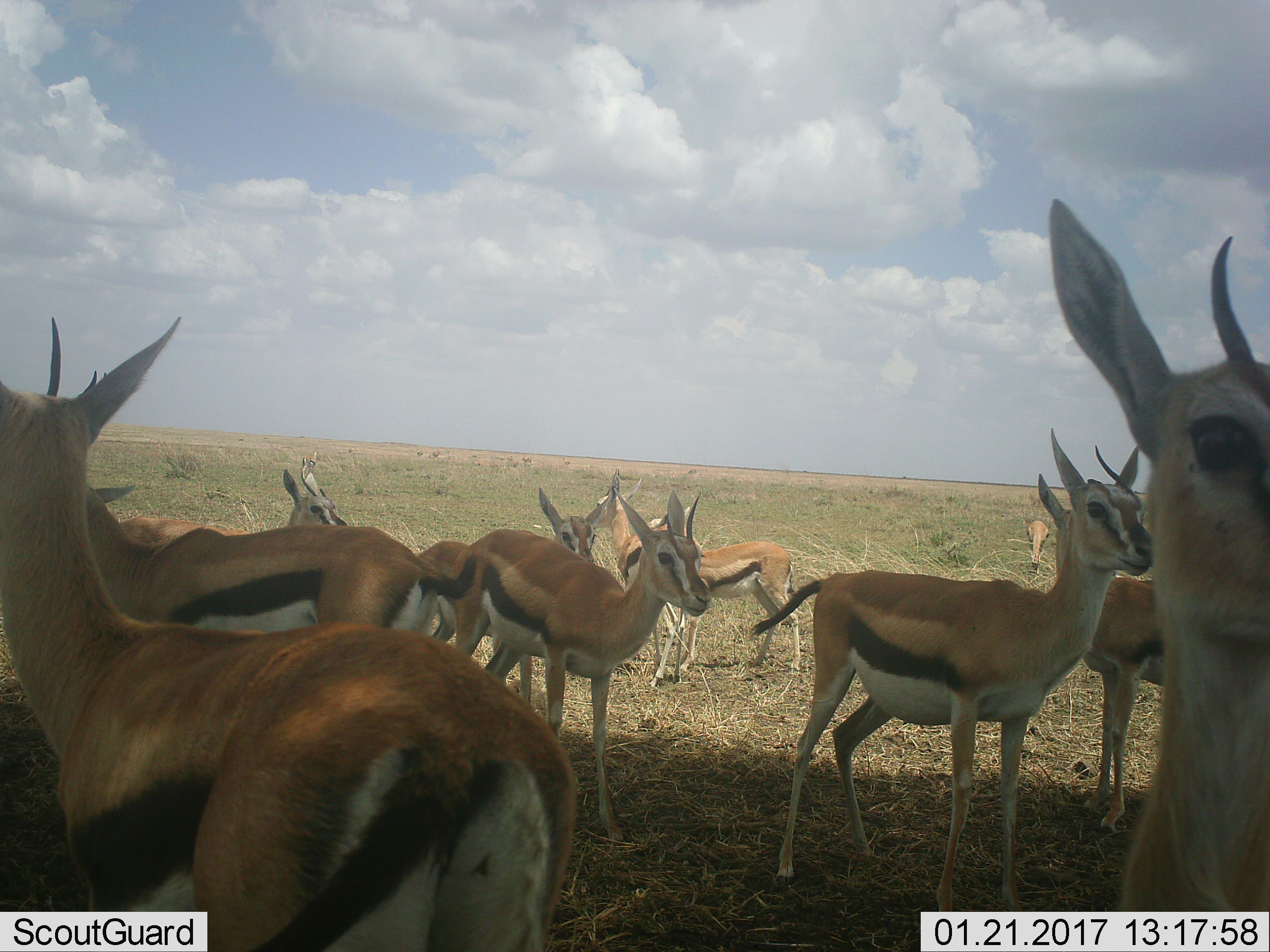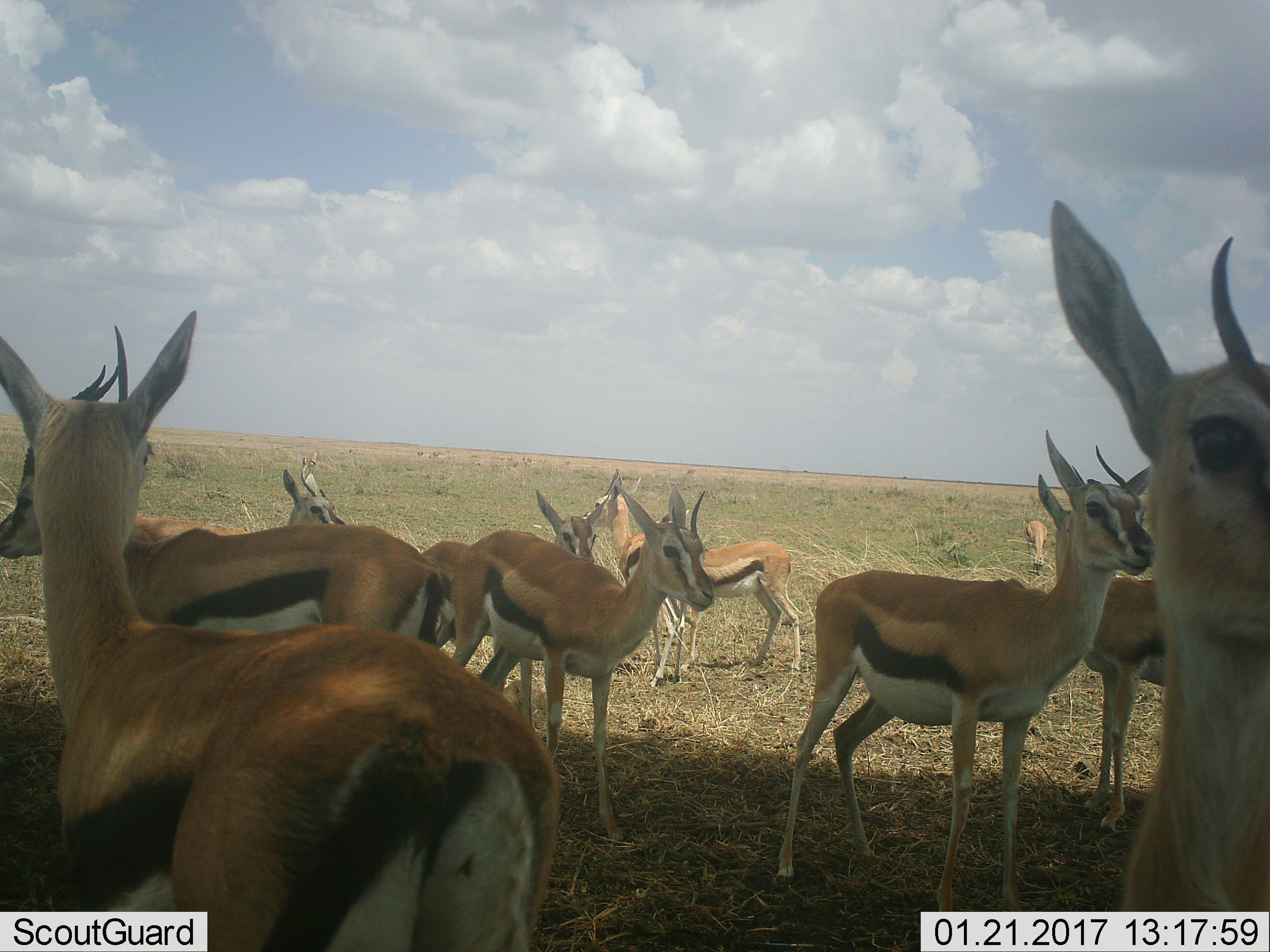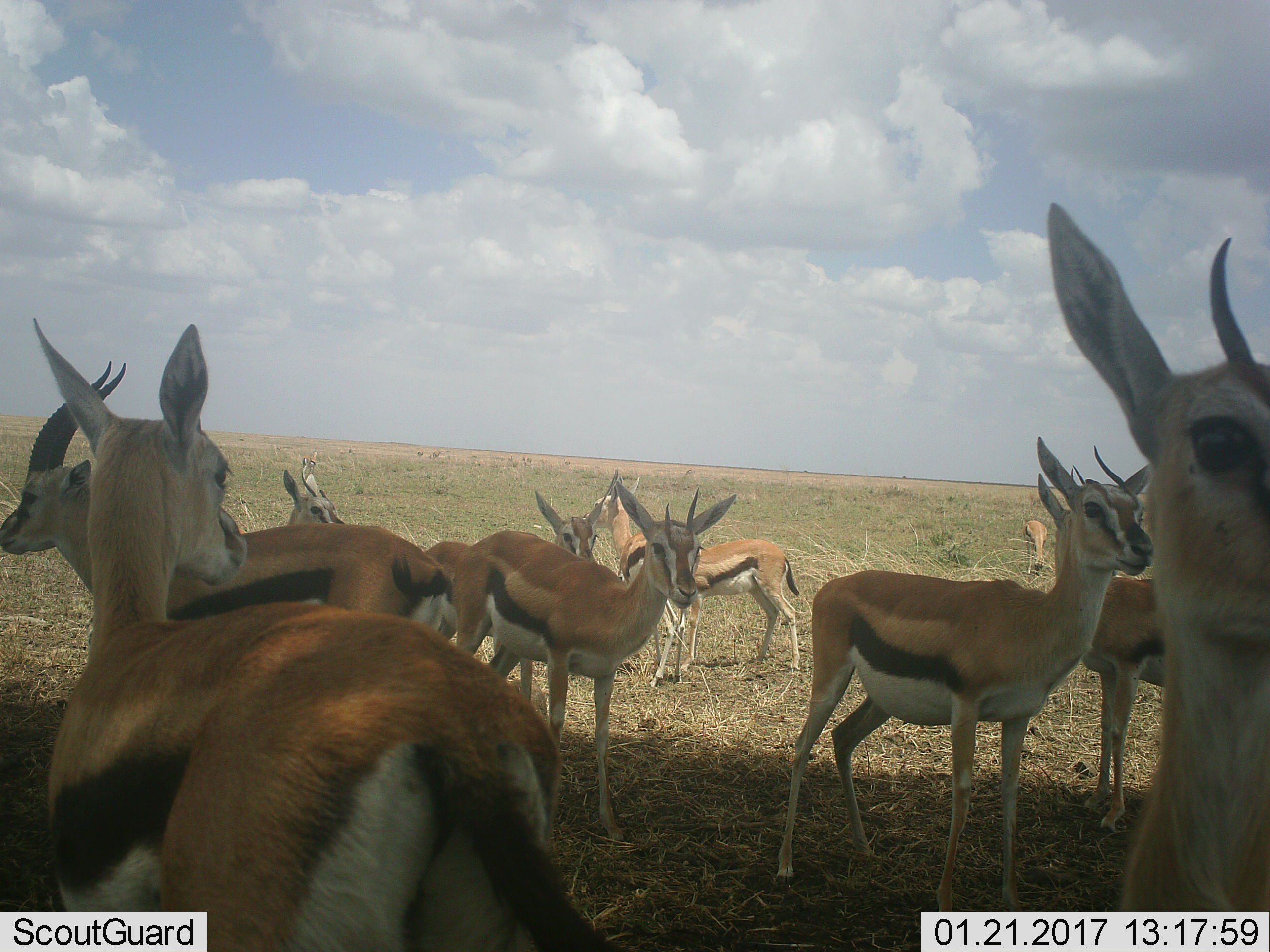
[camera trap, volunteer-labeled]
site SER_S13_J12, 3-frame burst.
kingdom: Animalia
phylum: Chordata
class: Mammalia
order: Artiodactyla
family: Bovidae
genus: Eudorcas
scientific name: Eudorcas thomsonii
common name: thomson's gazelle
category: gazellethomsons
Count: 11-50.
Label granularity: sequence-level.